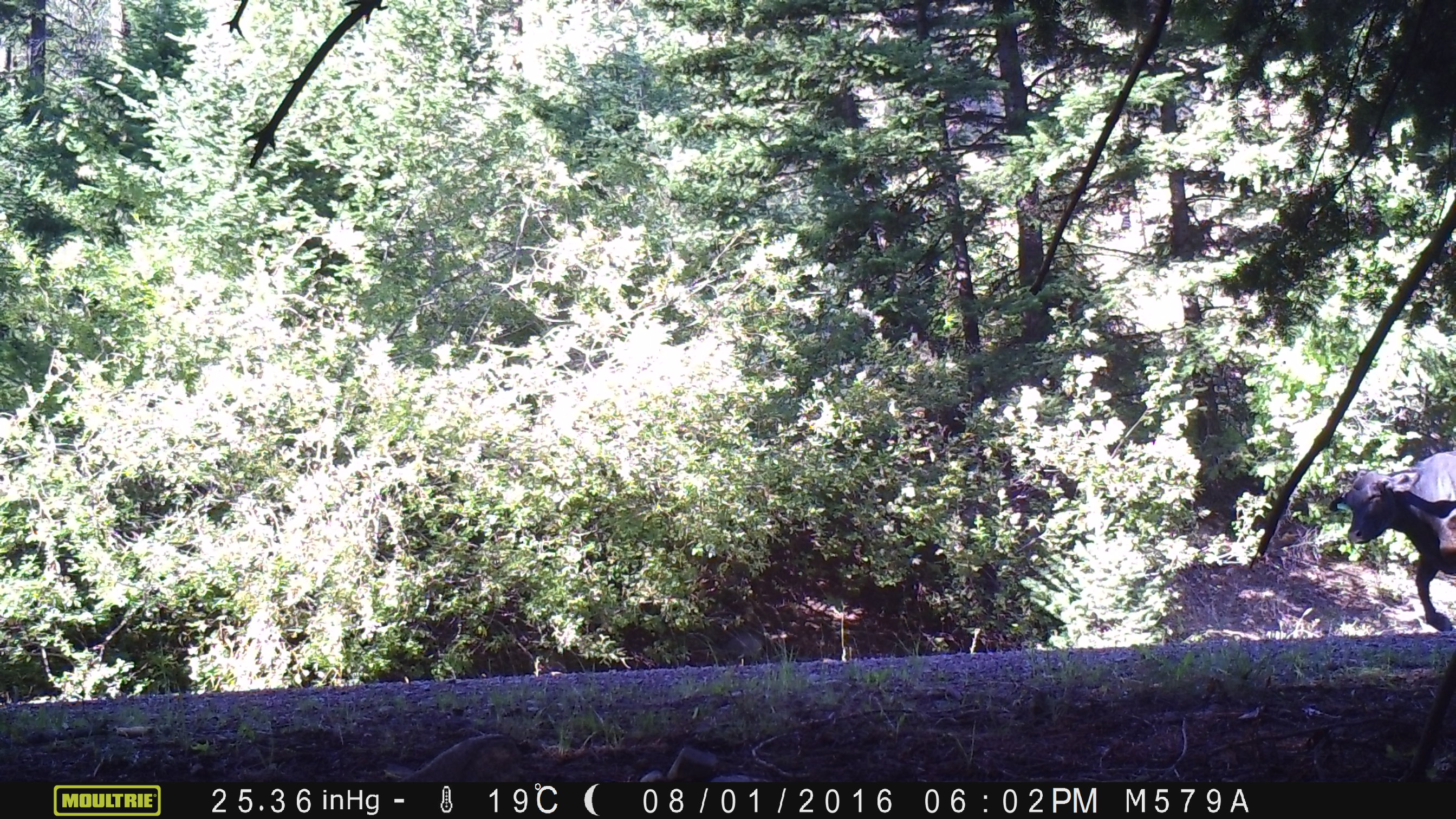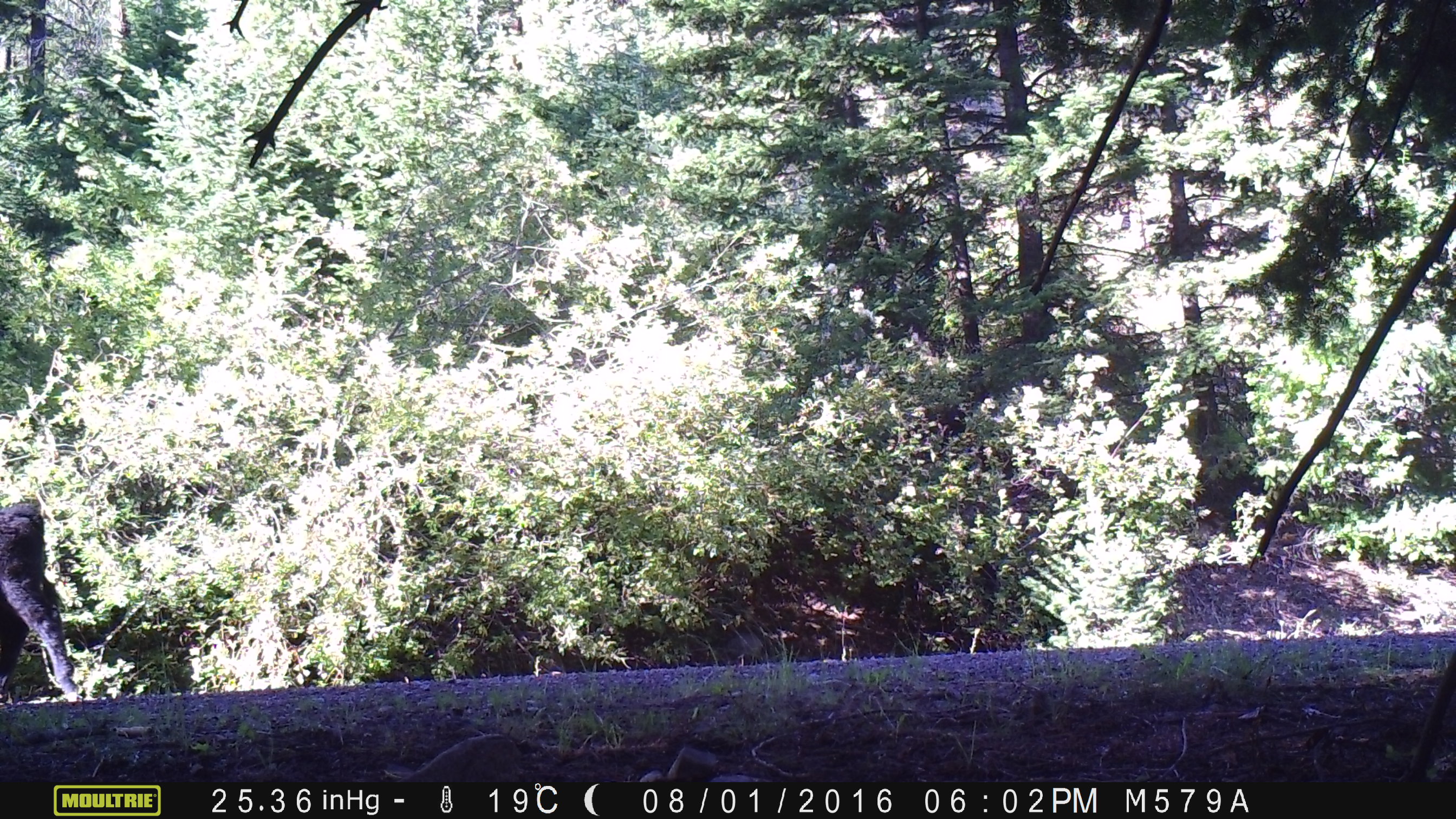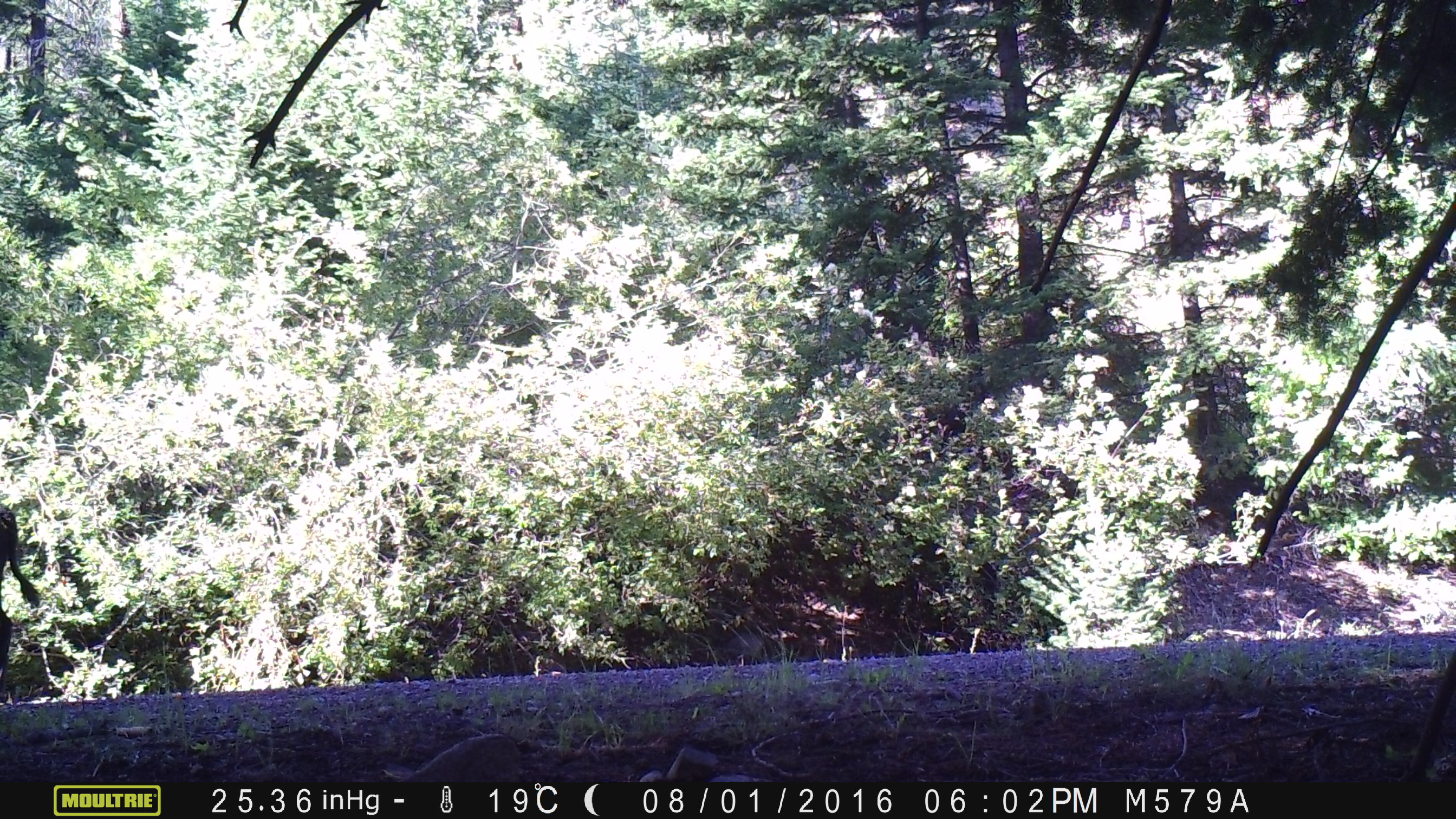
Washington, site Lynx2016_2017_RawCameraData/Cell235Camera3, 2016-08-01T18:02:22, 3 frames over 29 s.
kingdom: Animalia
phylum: Chordata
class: Mammalia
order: Artiodactyla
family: Bovidae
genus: Bos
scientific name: Bos taurus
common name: domestic cattle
Domestic cattle (Bos taurus). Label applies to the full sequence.